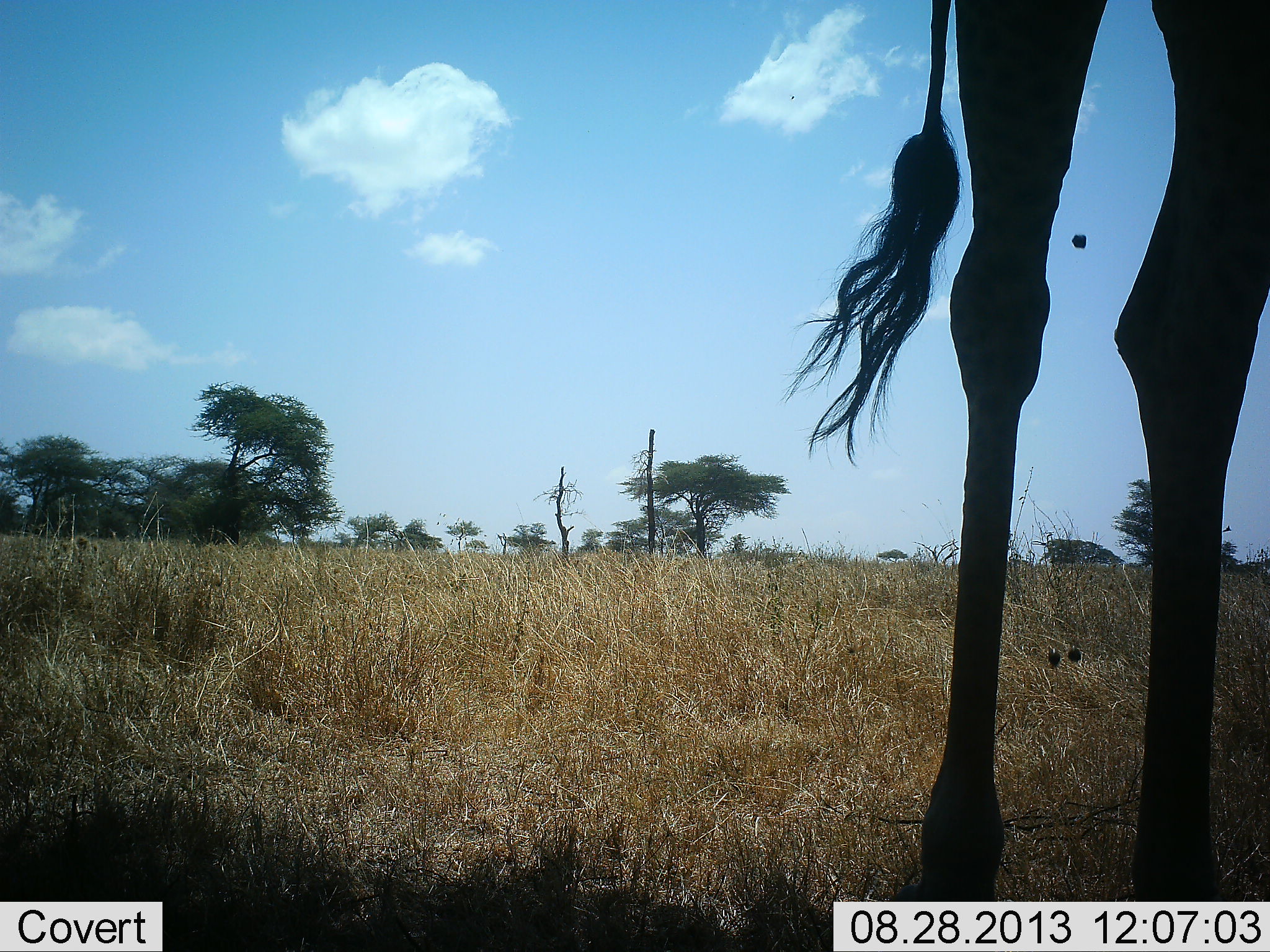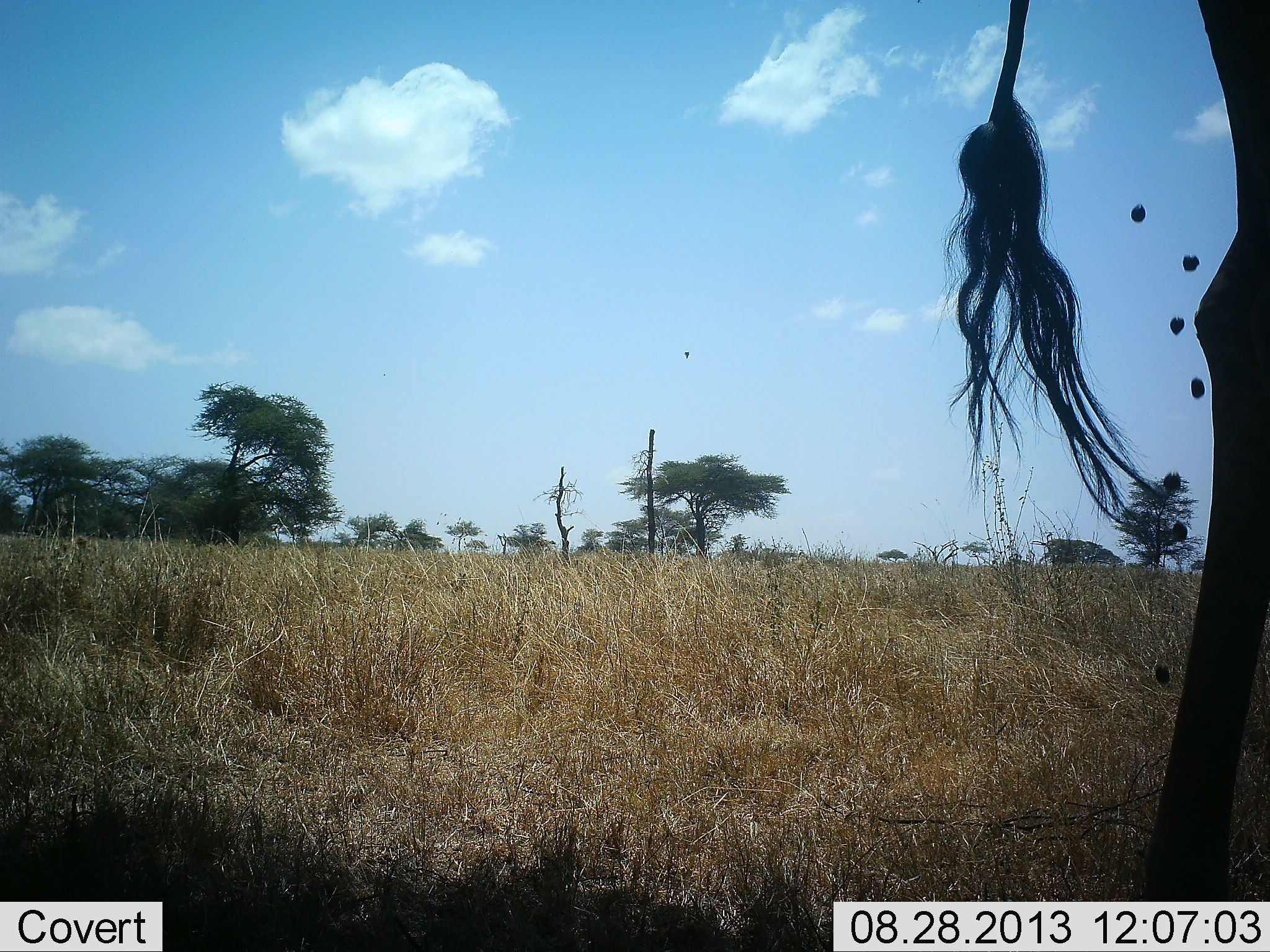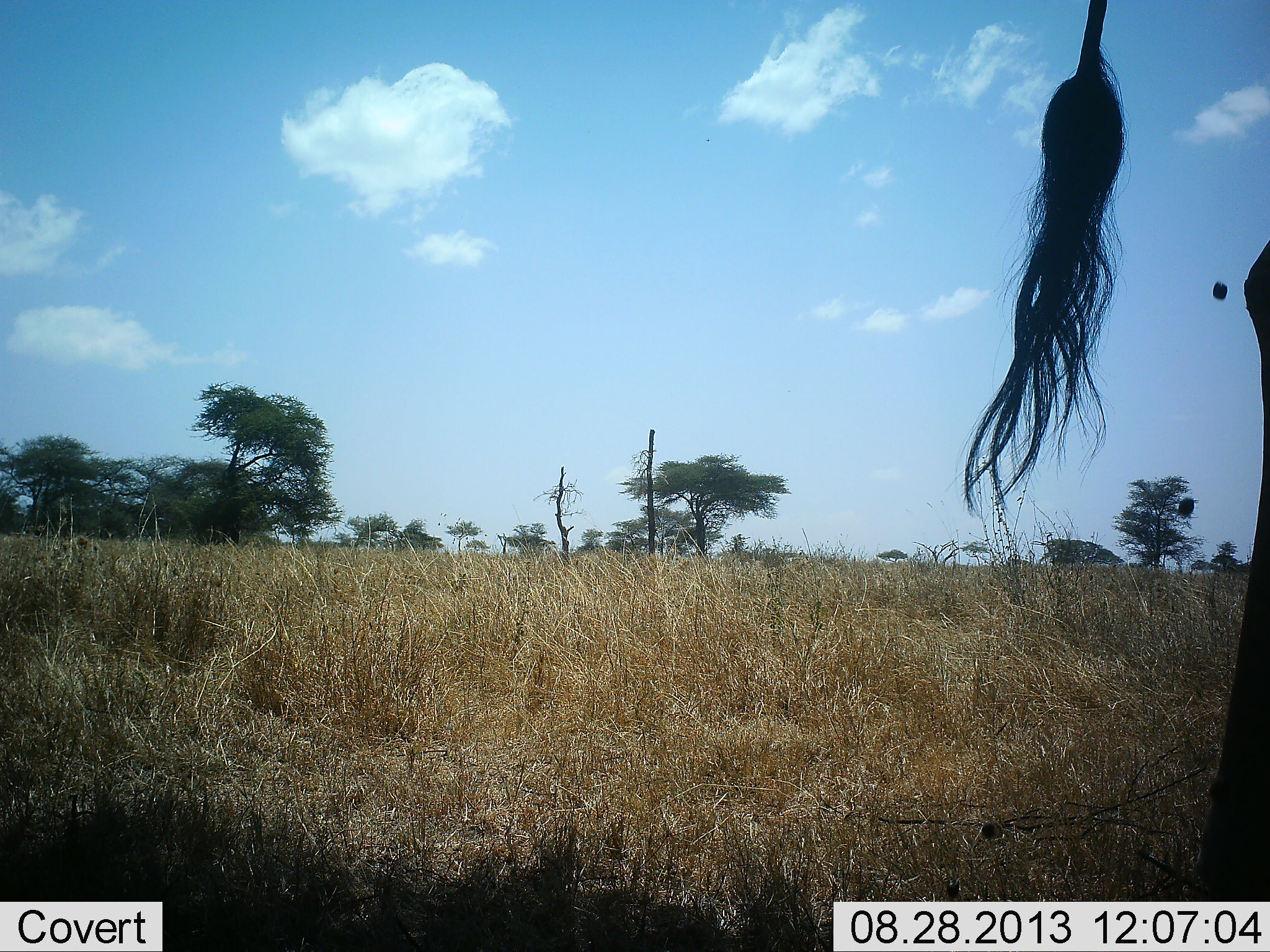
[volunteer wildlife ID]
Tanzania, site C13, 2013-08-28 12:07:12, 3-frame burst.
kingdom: Animalia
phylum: Chordata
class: Mammalia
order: Artiodactyla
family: Giraffidae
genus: Giraffa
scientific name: Giraffa camelopardalis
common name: giraffe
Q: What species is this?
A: Giraffe (Giraffa camelopardalis).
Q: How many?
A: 1.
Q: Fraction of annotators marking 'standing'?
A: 10%.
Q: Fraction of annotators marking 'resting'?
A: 0%.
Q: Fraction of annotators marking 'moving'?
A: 90%.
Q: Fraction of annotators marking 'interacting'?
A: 0%.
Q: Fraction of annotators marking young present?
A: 0%.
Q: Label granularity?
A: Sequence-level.